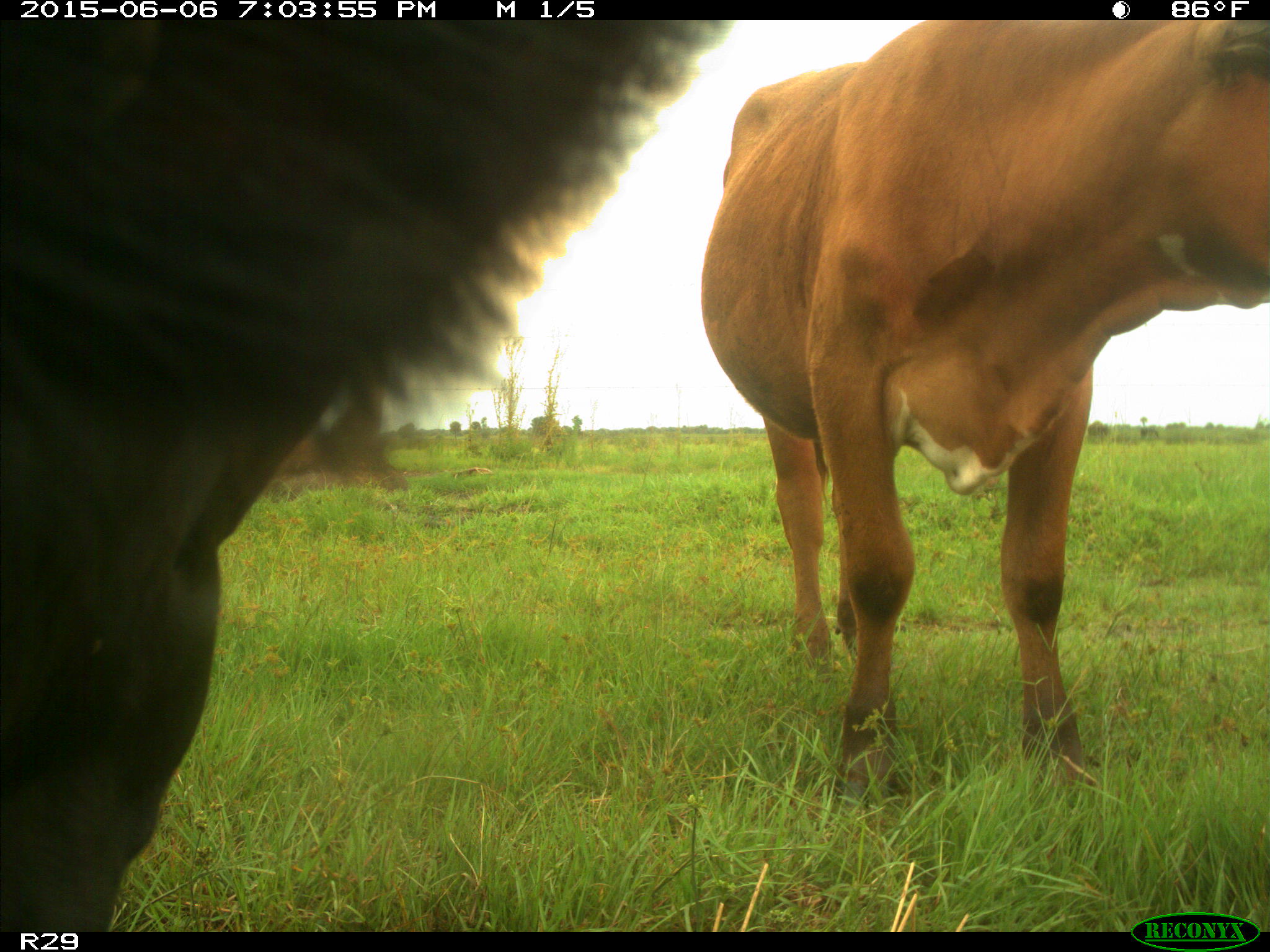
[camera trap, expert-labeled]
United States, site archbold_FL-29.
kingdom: Animalia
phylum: Chordata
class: Mammalia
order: Artiodactyla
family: Bovidae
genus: Bos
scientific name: Bos taurus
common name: domestic cow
Bos taurus (domestic cow).